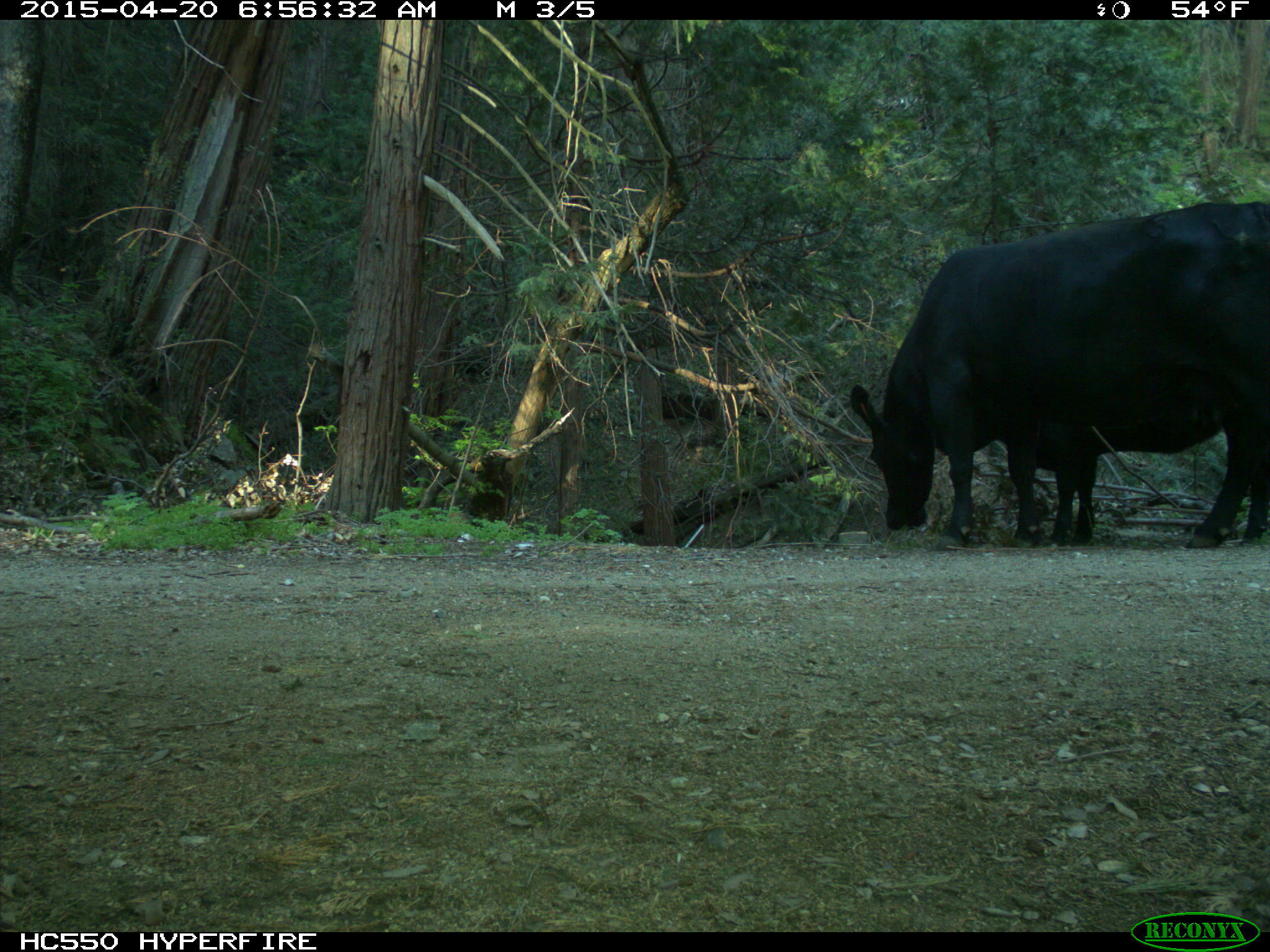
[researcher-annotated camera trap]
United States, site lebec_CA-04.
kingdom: Animalia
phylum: Chordata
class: Mammalia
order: Artiodactyla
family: Bovidae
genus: Bos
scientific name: Bos taurus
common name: domestic cow